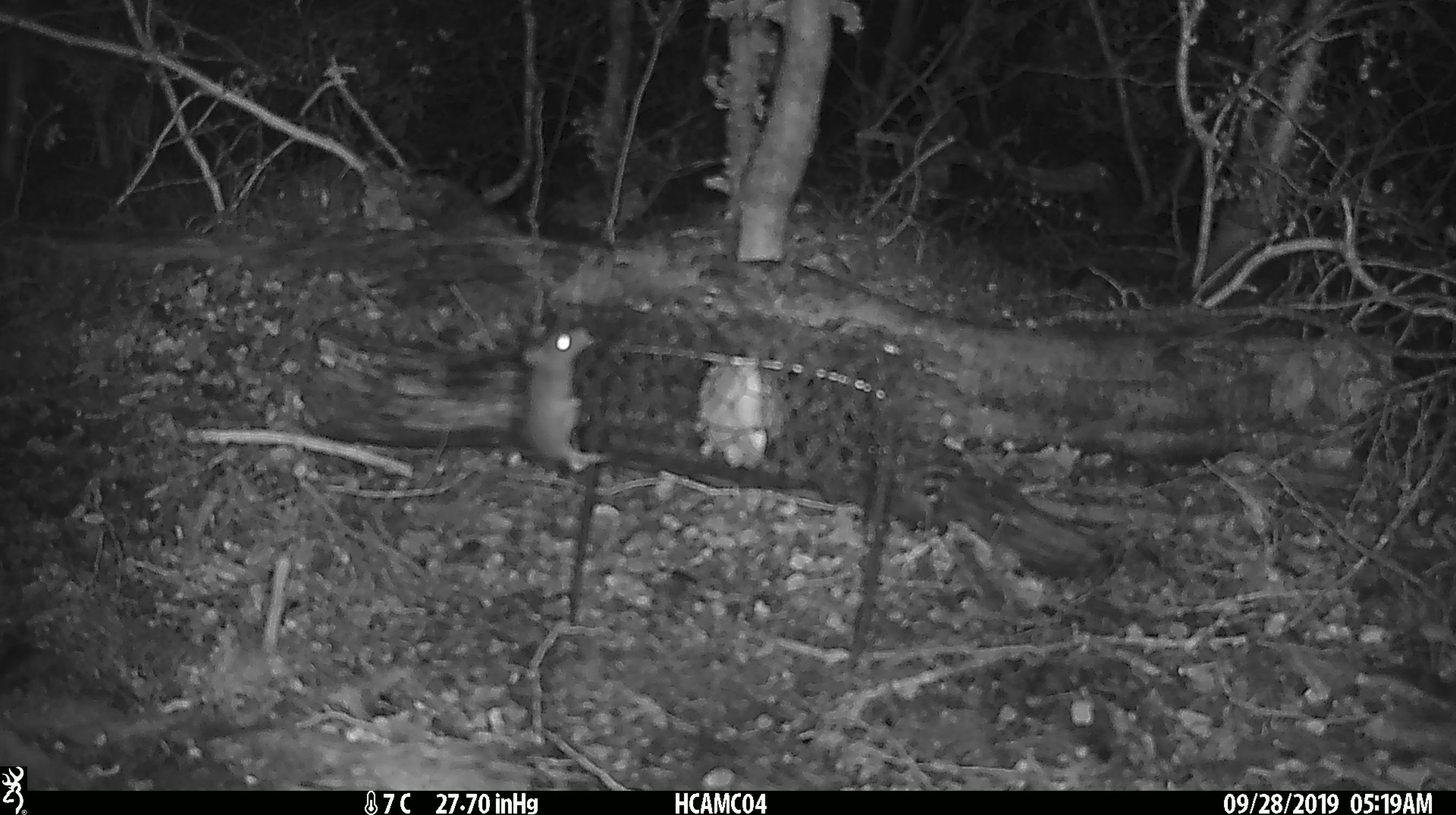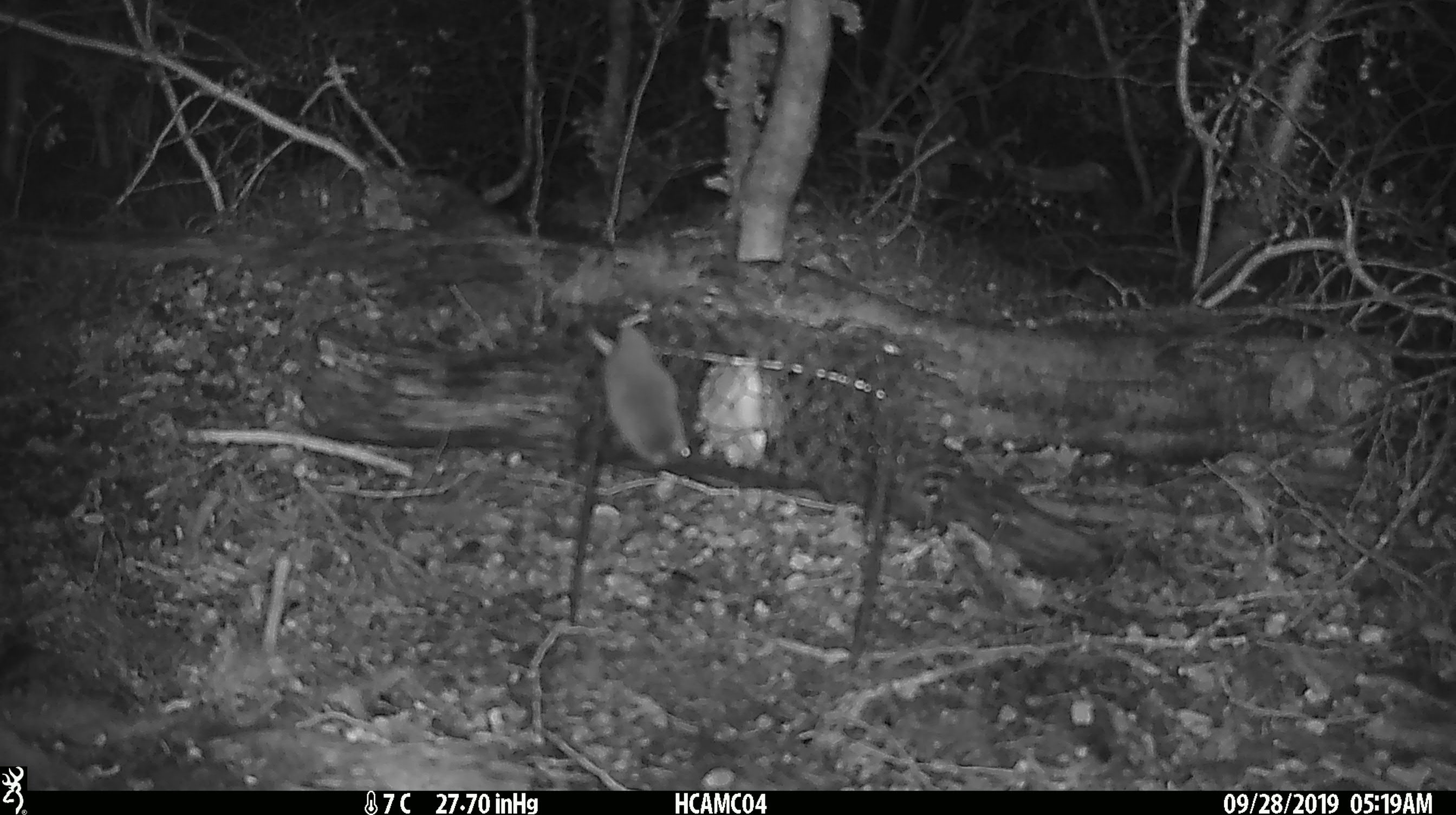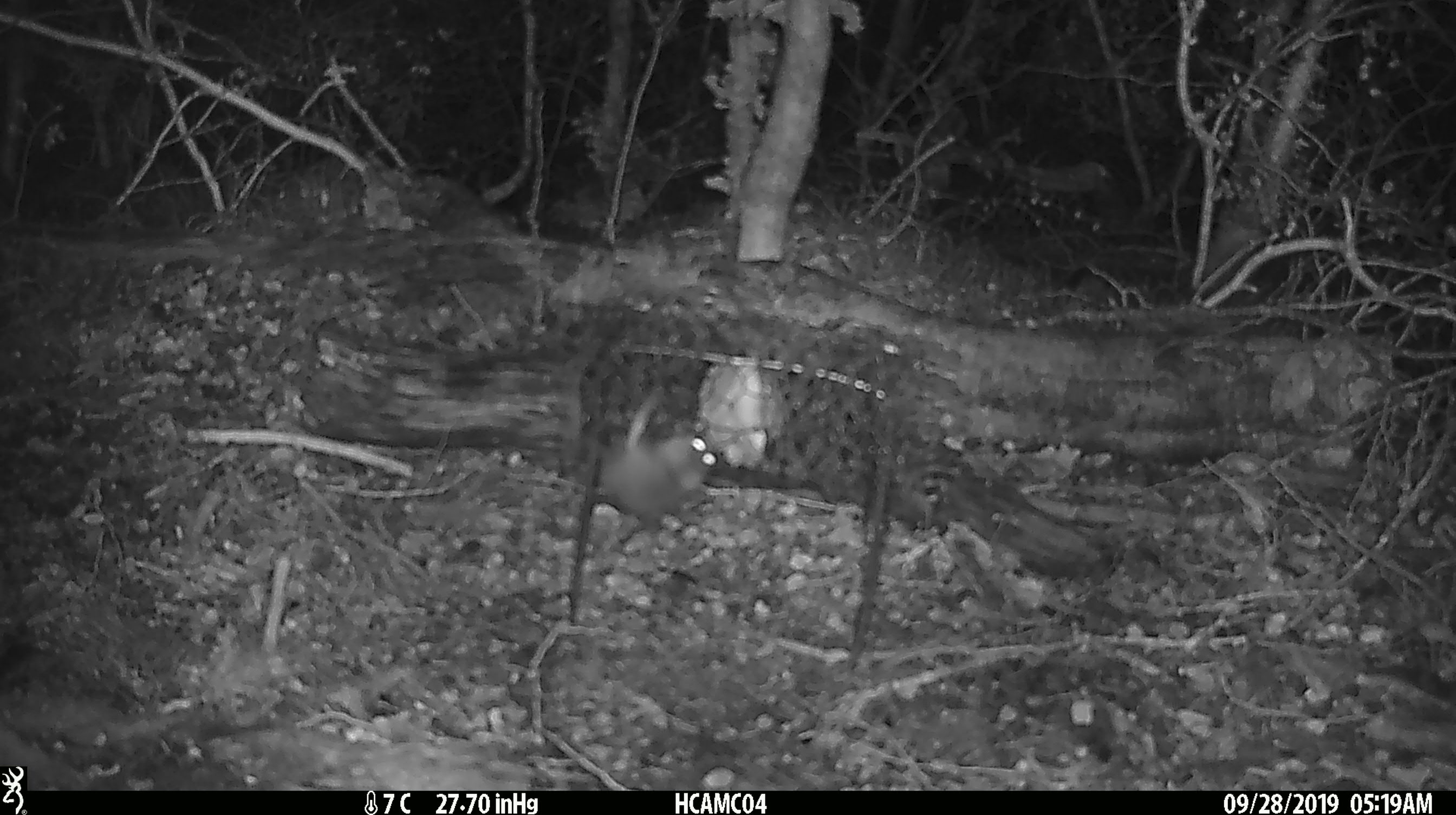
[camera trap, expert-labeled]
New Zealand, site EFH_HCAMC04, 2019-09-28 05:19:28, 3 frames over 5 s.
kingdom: Animalia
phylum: Chordata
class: Mammalia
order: Rodentia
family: Muridae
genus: Mus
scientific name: Mus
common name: mouse